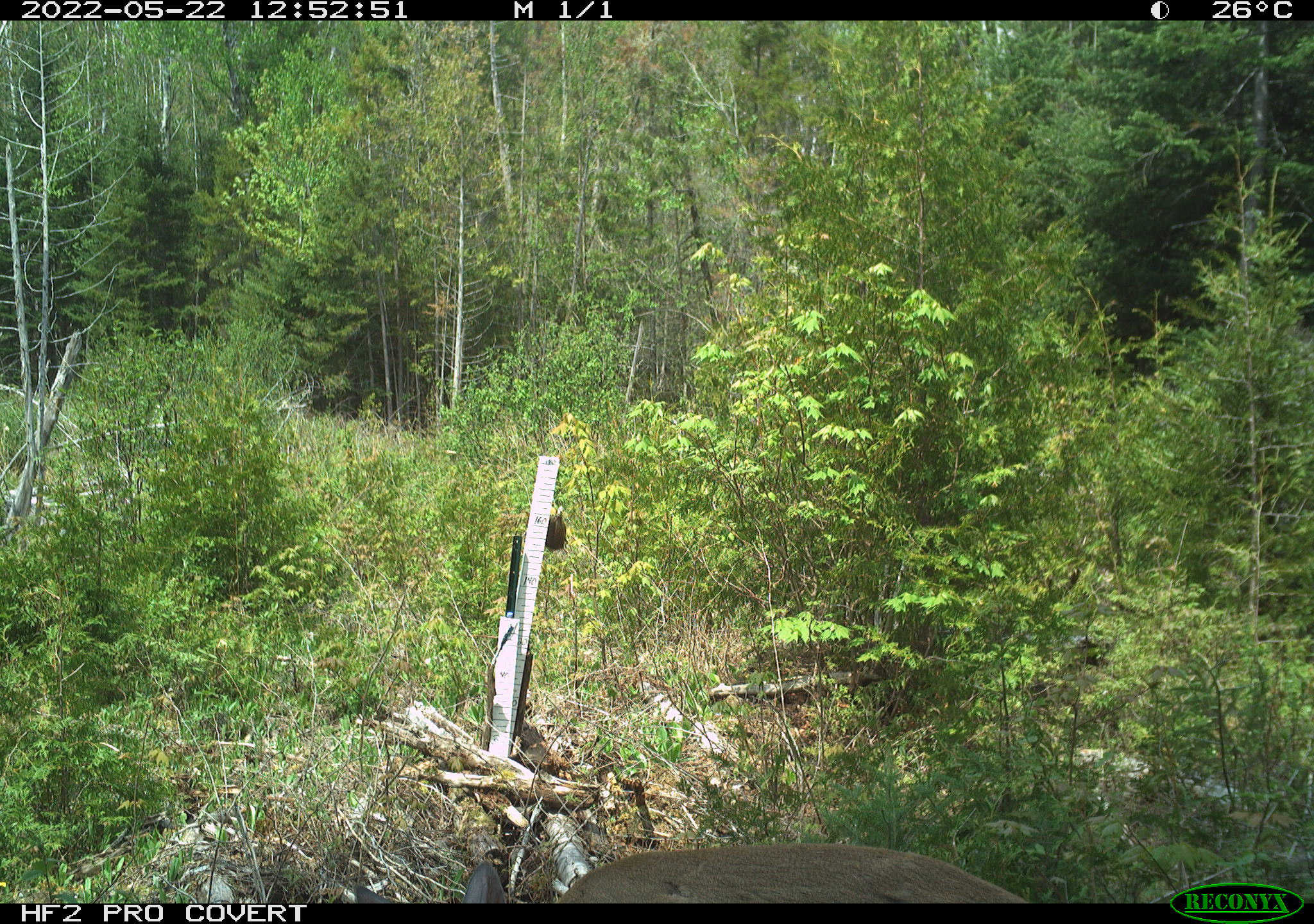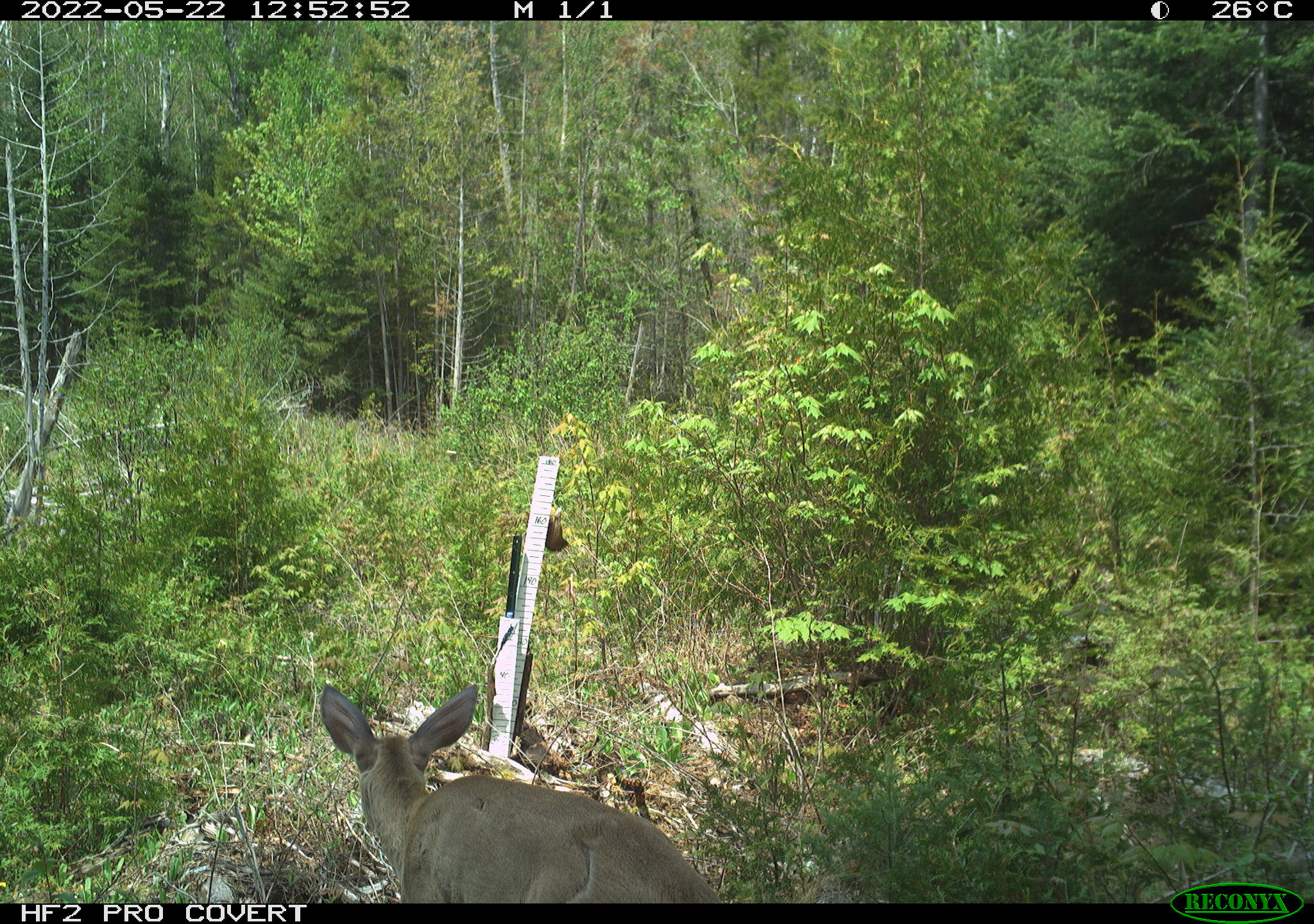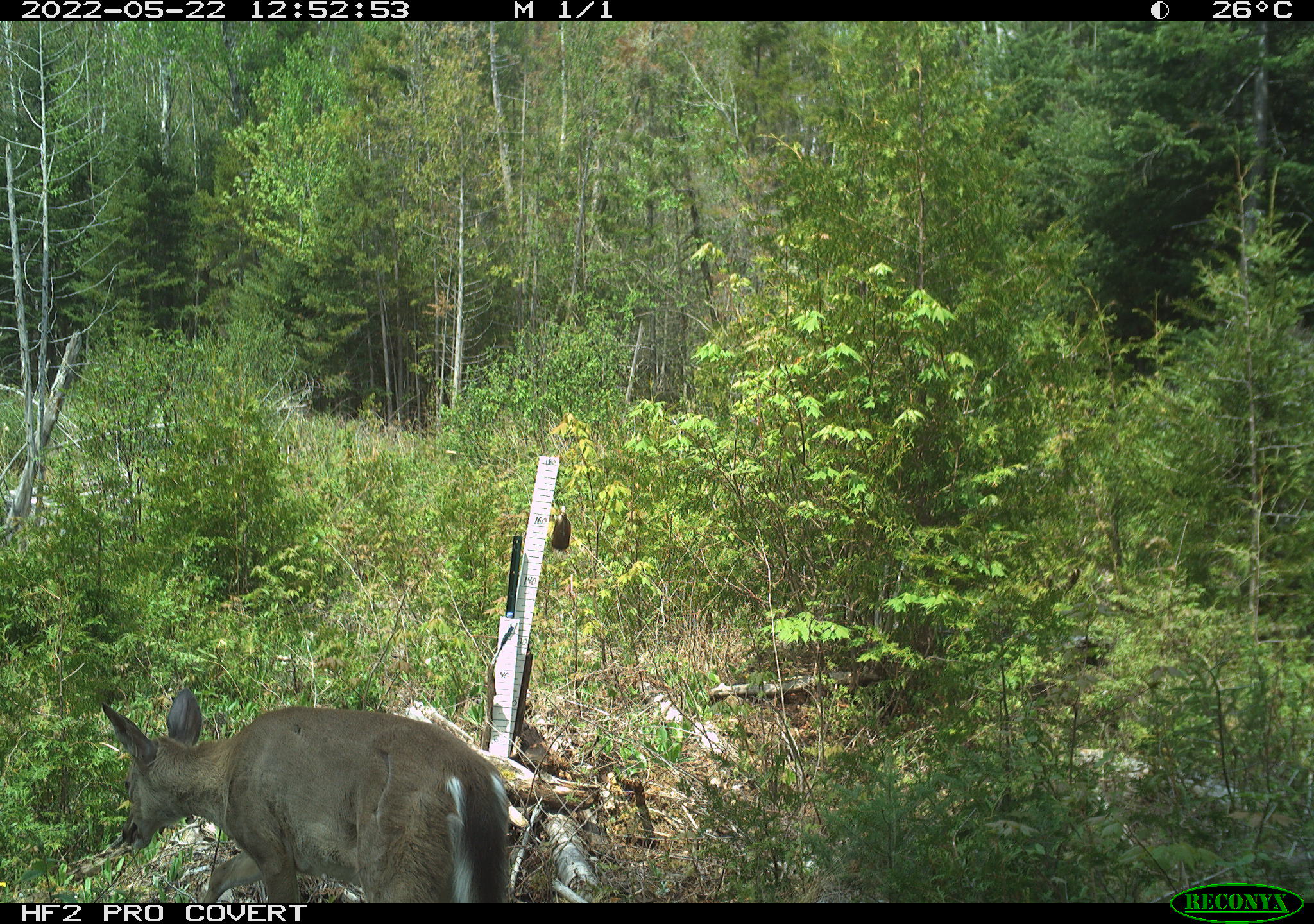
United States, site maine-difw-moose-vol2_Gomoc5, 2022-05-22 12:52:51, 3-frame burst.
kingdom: Animalia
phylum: Chordata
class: Mammalia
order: Artiodactyla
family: Cervidae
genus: Odocoileus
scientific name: Odocoileus virginianus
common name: white-tailed deer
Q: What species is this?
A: White-tailed deer (Odocoileus virginianus).